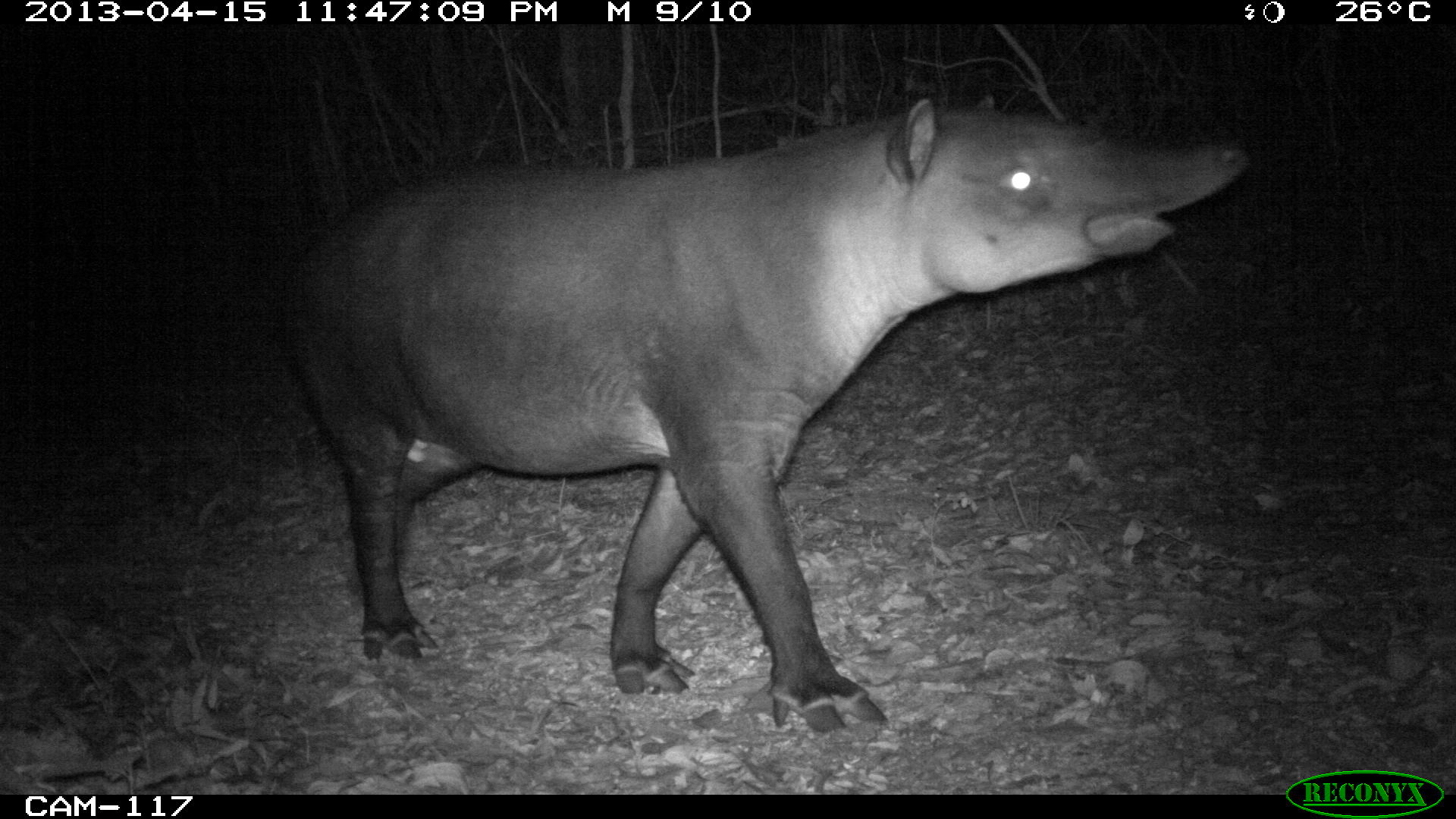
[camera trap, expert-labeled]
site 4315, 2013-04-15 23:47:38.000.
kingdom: Animalia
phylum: Chordata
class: Mammalia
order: Perissodactyla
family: Tapiridae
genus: Tapirus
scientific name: Tapirus bairdii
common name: baird's tapir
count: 1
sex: male